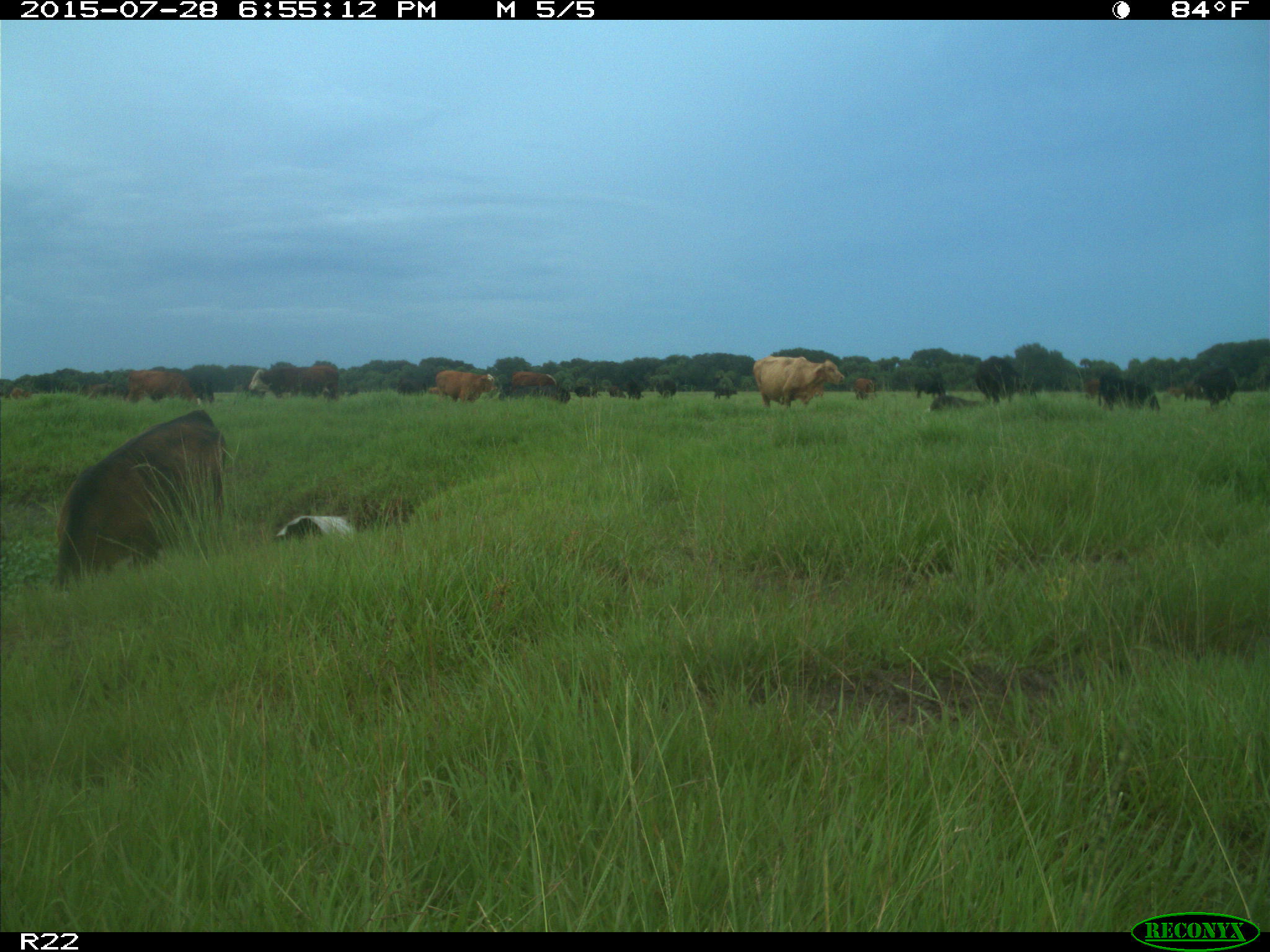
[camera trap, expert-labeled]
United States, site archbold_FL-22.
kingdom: Animalia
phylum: Chordata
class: Mammalia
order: Artiodactyla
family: Bovidae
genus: Bos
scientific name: Bos taurus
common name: domestic cow